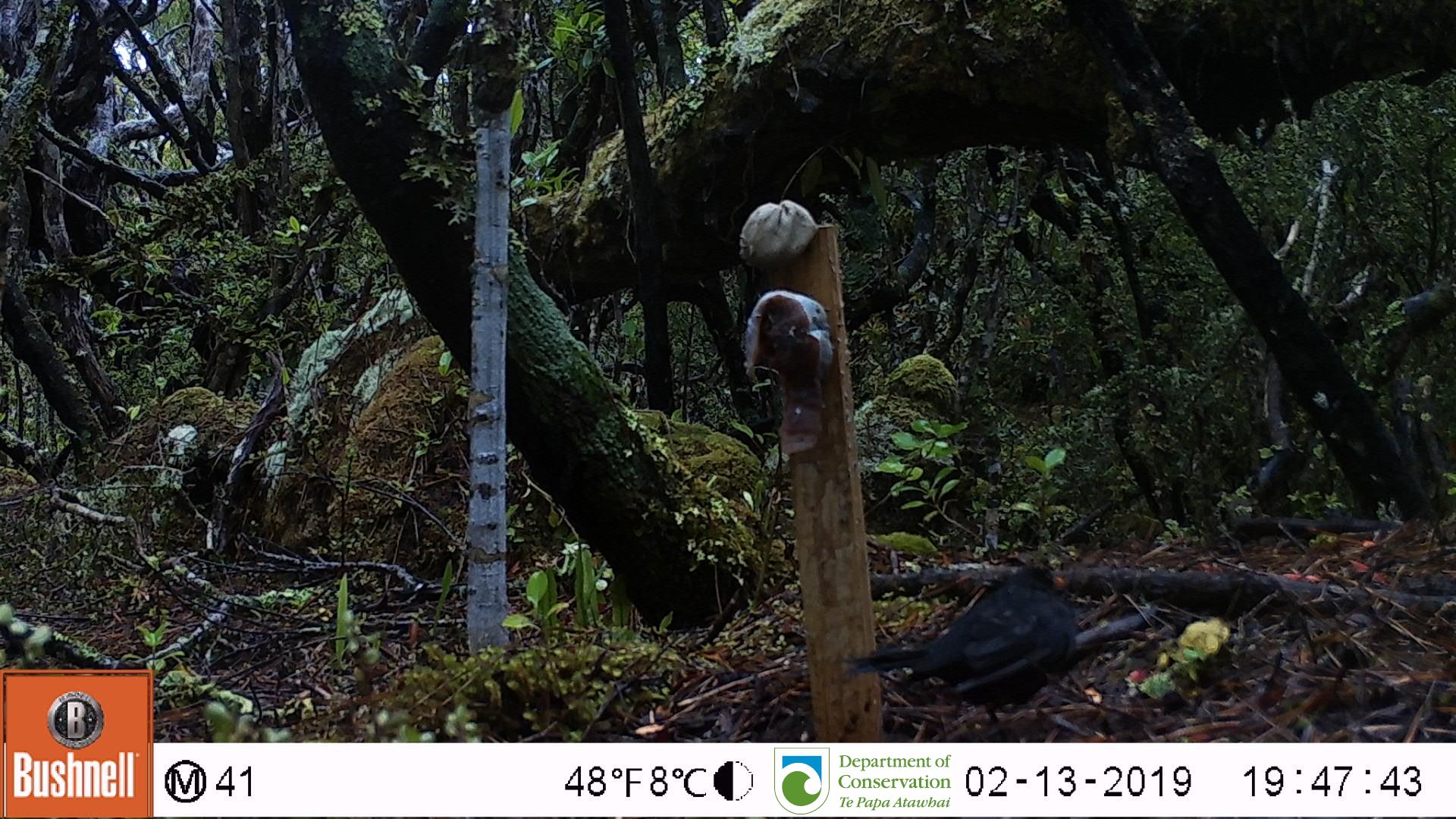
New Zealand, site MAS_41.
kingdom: Animalia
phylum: Chordata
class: Aves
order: Passeriformes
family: Turdidae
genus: Turdus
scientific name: Turdus merula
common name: eurasian blackbird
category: blackbird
Blackbird (eurasian blackbird) (Turdus merula).